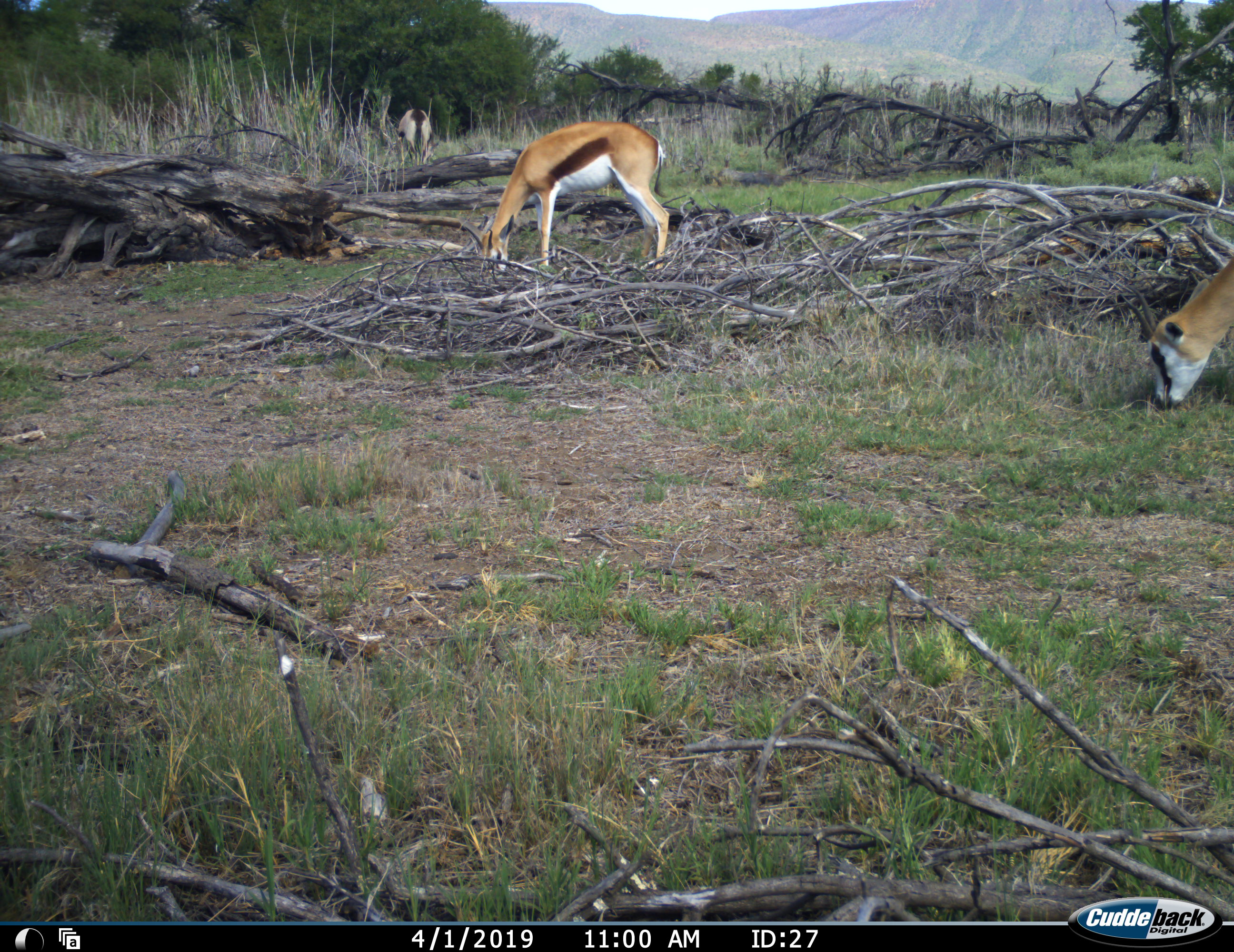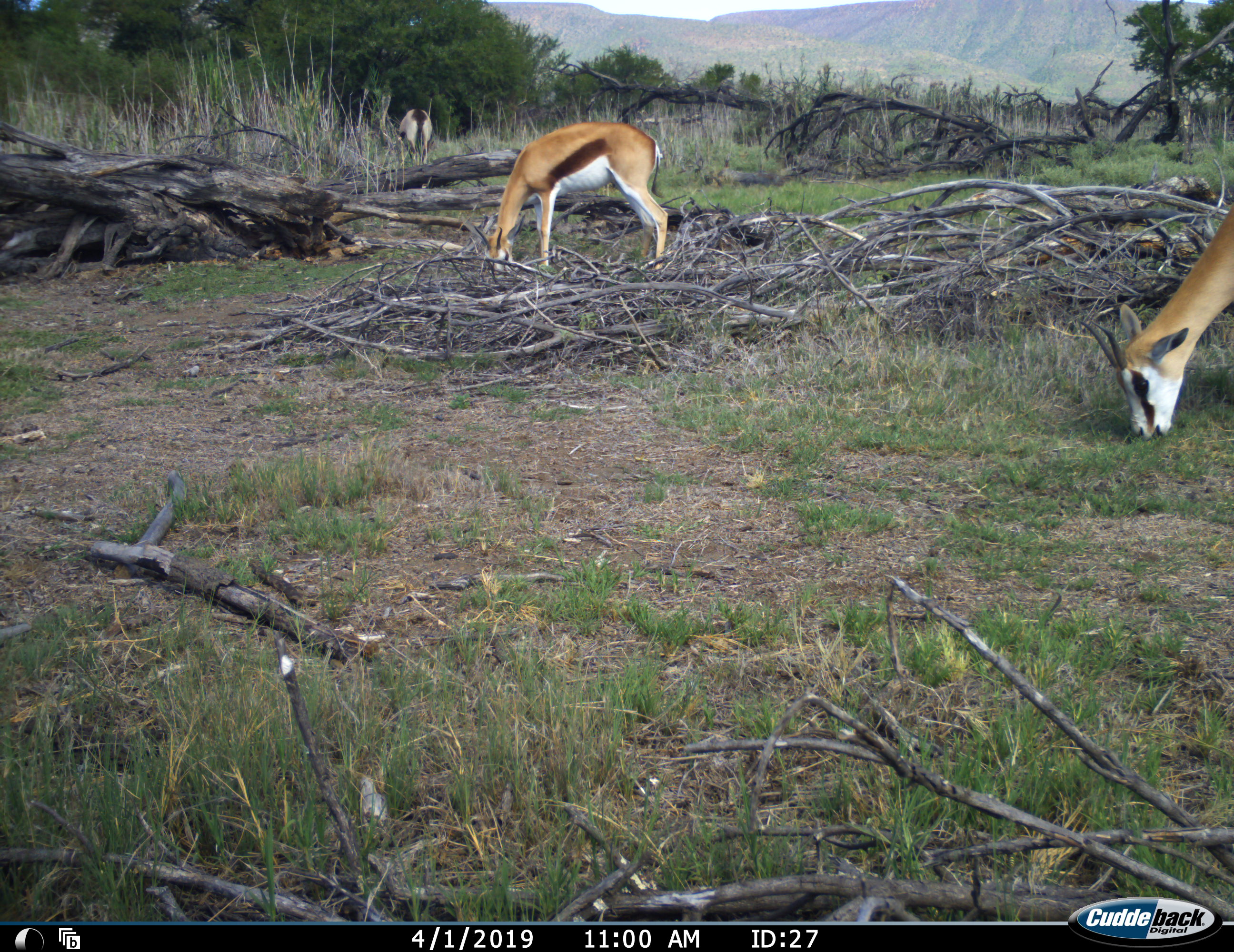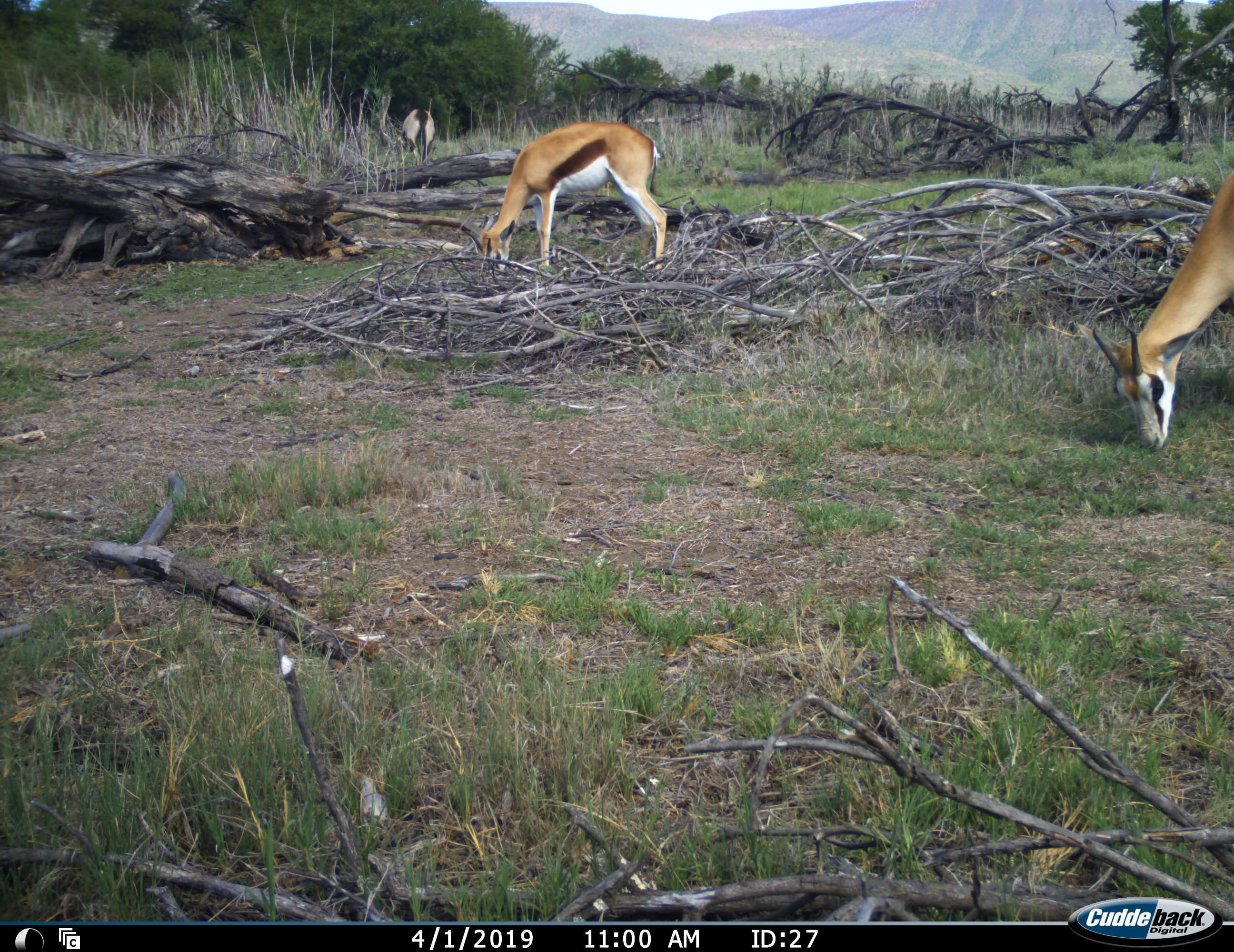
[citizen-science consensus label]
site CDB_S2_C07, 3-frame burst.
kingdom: Animalia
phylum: Chordata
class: Mammalia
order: Artiodactyla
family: Bovidae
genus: Antidorcas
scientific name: Antidorcas marsupialis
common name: springbok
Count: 3.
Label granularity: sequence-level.